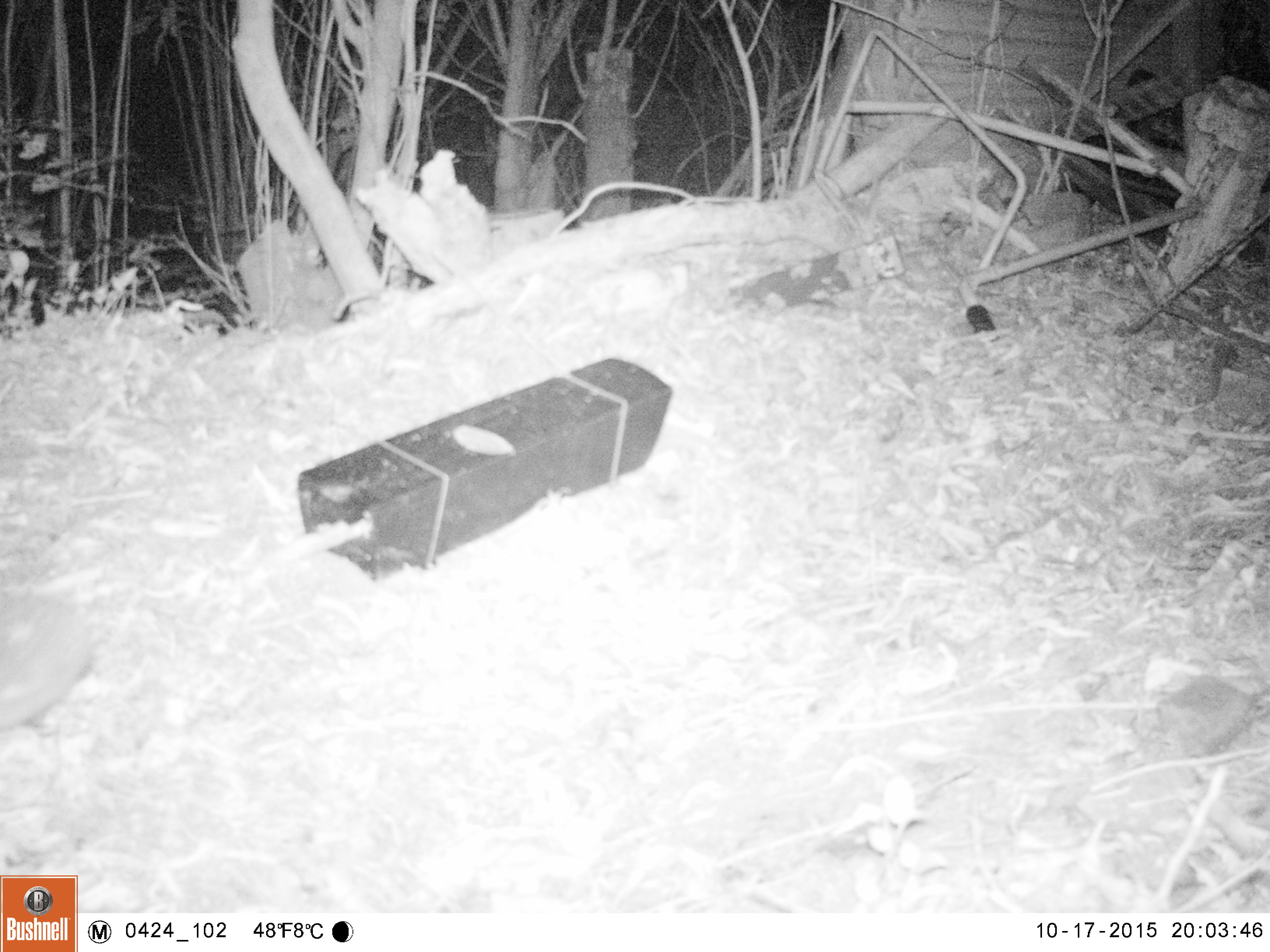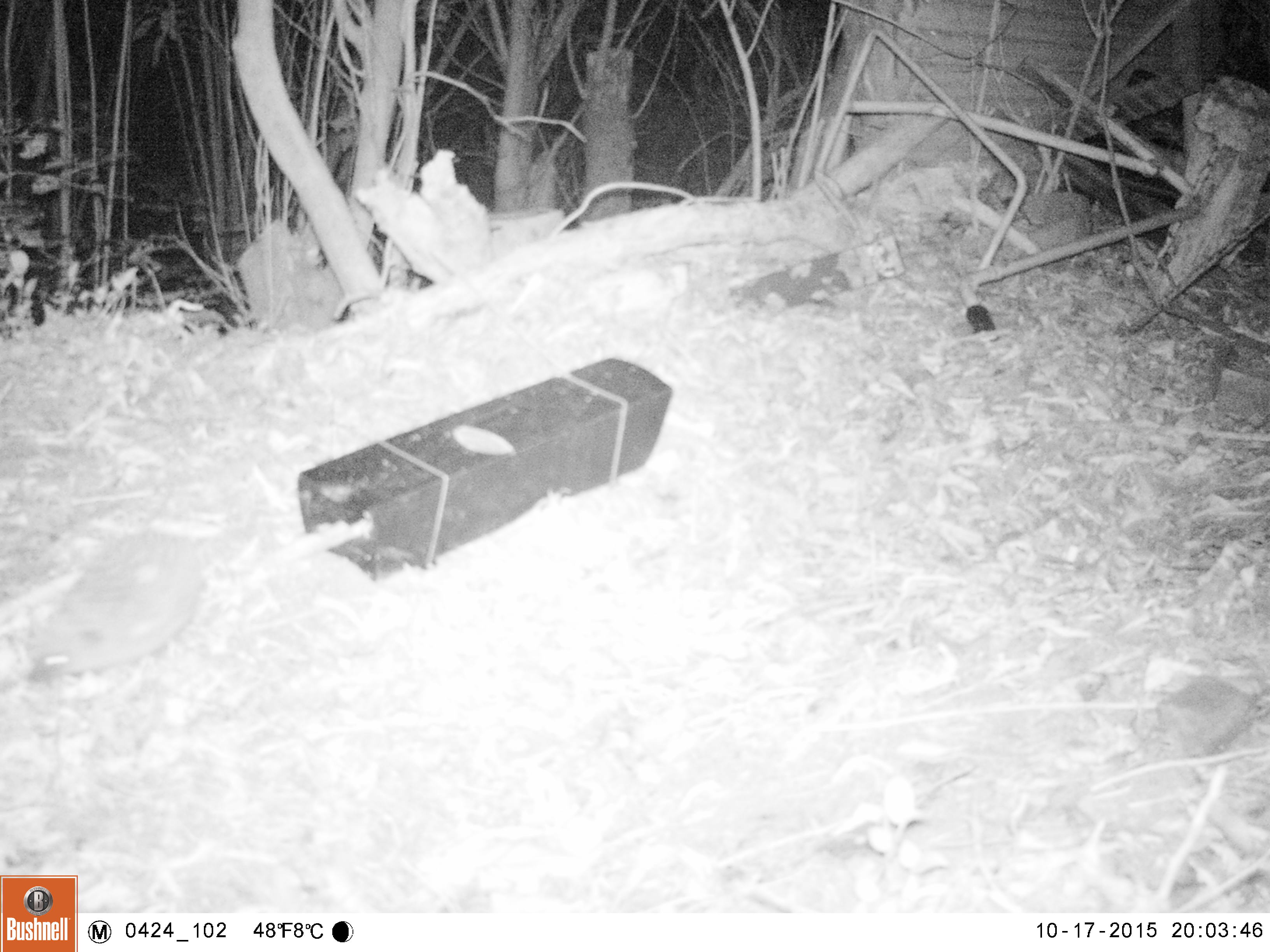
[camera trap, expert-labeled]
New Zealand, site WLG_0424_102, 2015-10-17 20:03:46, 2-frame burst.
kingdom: Animalia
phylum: Chordata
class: Mammalia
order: Eulipotyphla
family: Erinaceidae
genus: Erinaceus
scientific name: Erinaceus europaeus europaeus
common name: european hedgehog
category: hedgehog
Hedgehog (european hedgehog) (Erinaceus europaeus europaeus).